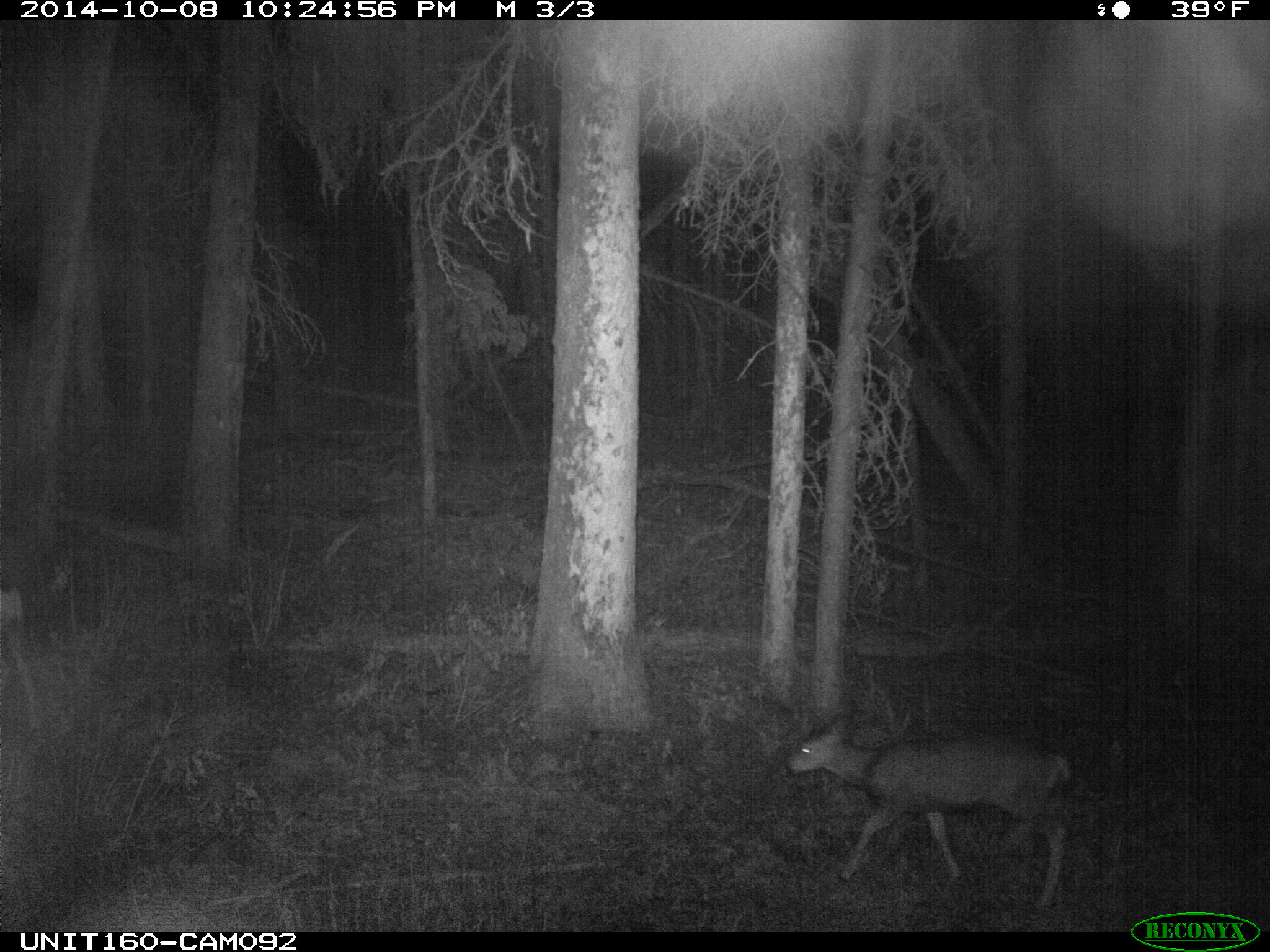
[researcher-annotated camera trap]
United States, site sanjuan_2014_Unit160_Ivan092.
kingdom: Animalia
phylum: Chordata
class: Mammalia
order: Artiodactyla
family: Cervidae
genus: Odocoileus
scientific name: Odocoileus hemionus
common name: mule deer